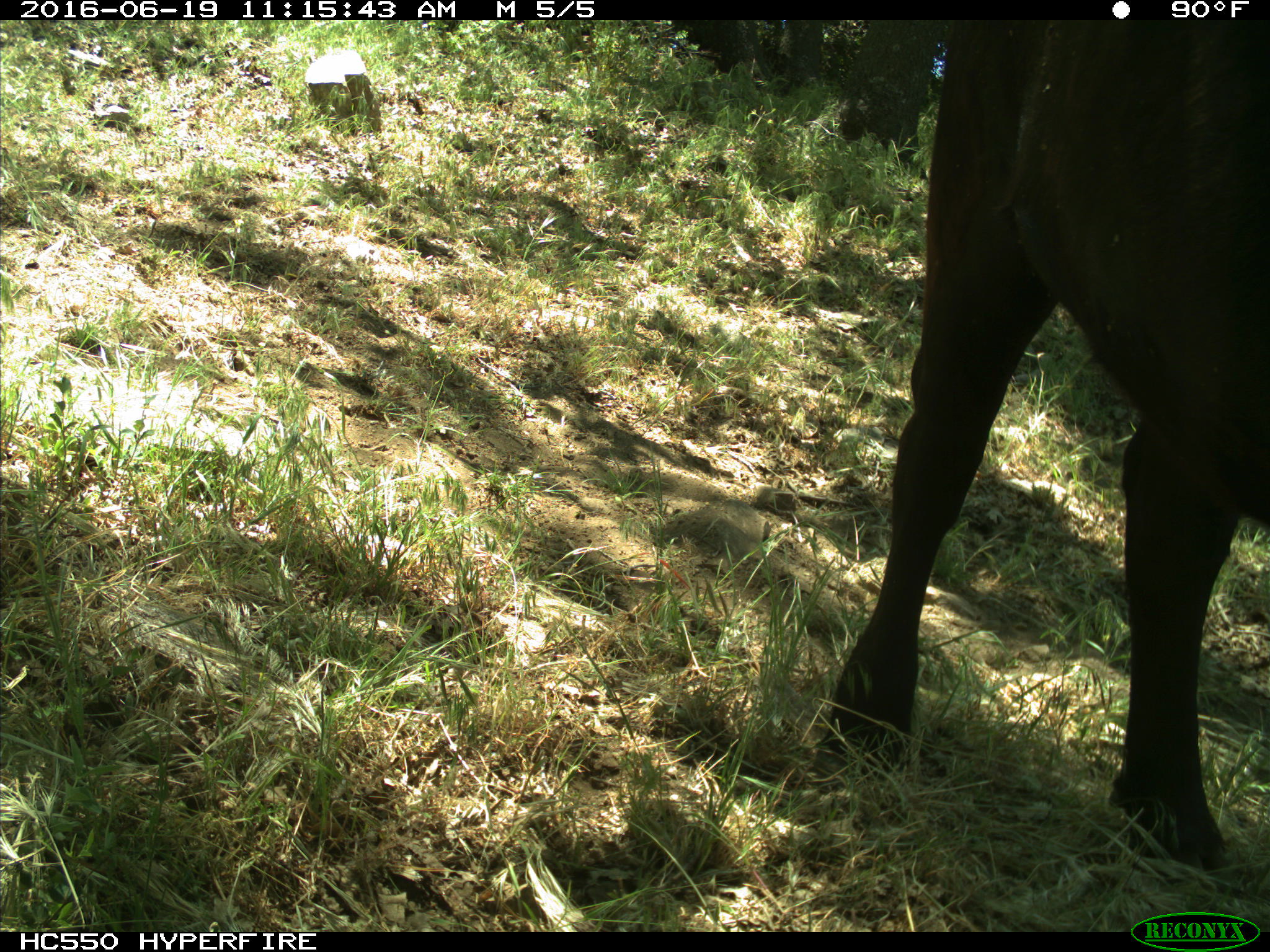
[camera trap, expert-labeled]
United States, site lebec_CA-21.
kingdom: Animalia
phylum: Chordata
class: Mammalia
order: Artiodactyla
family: Bovidae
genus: Bos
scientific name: Bos taurus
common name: domestic cow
Bos taurus (domestic cow).